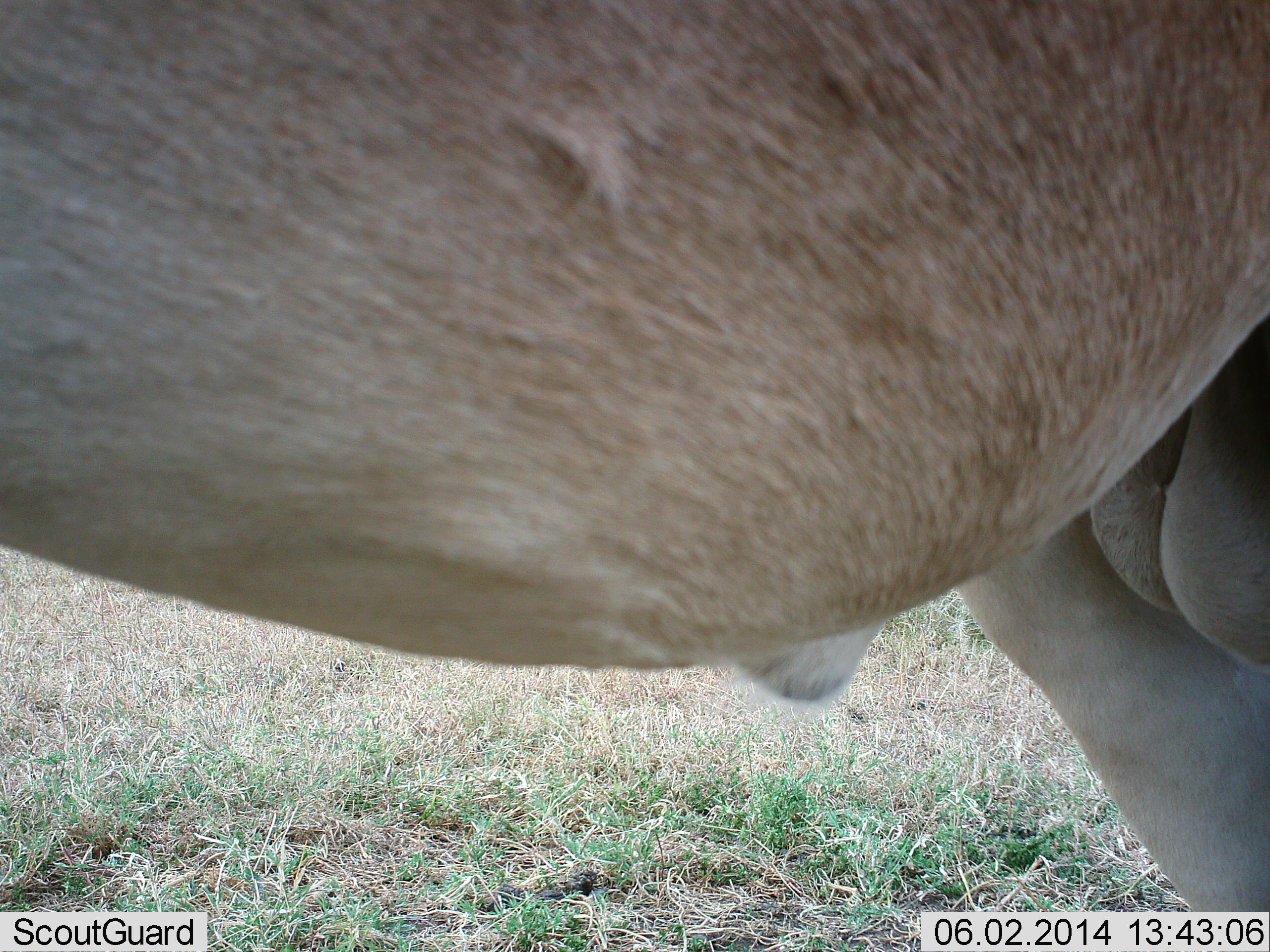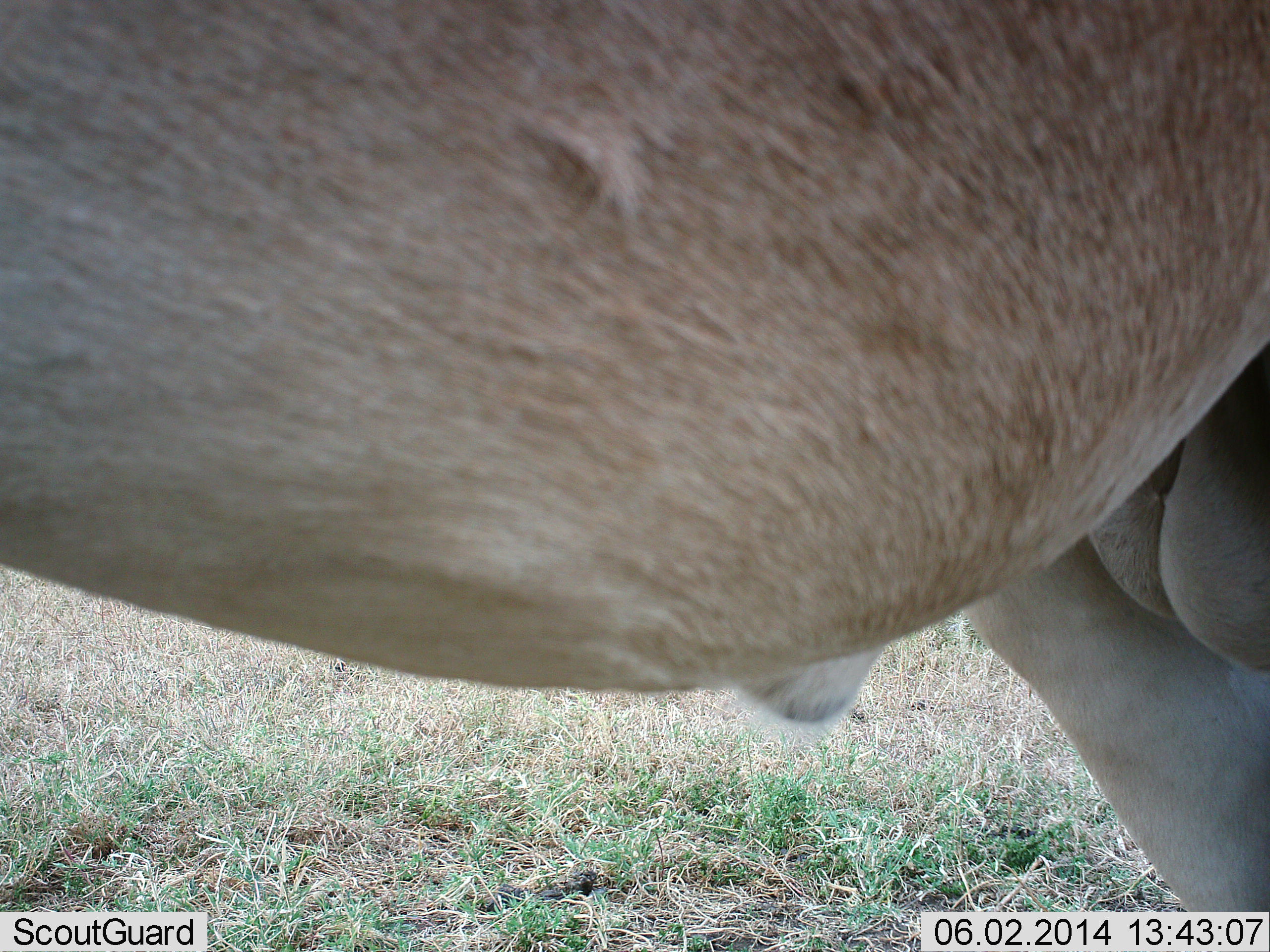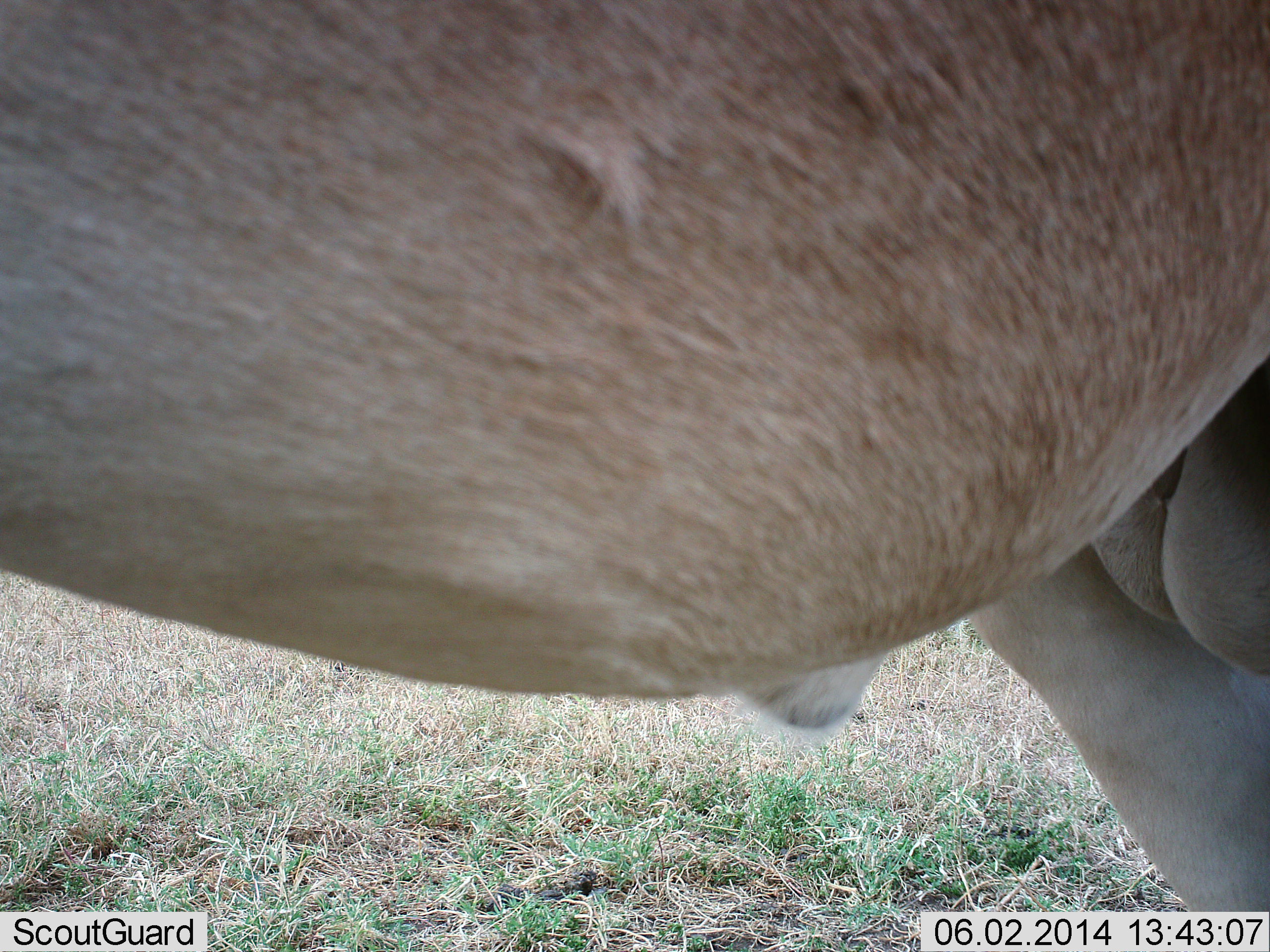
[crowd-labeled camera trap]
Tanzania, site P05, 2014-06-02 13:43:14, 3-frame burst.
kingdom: Animalia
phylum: Chordata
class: Mammalia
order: Artiodactyla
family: Bovidae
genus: Tragelaphus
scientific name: Tragelaphus oryx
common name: eland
Eland (Tragelaphus oryx), count 1. Behavior (volunteer vote fractions): standing 100%, resting 0%, moving 0%, interacting 0%. Young present (vote fraction): 0%. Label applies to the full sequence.